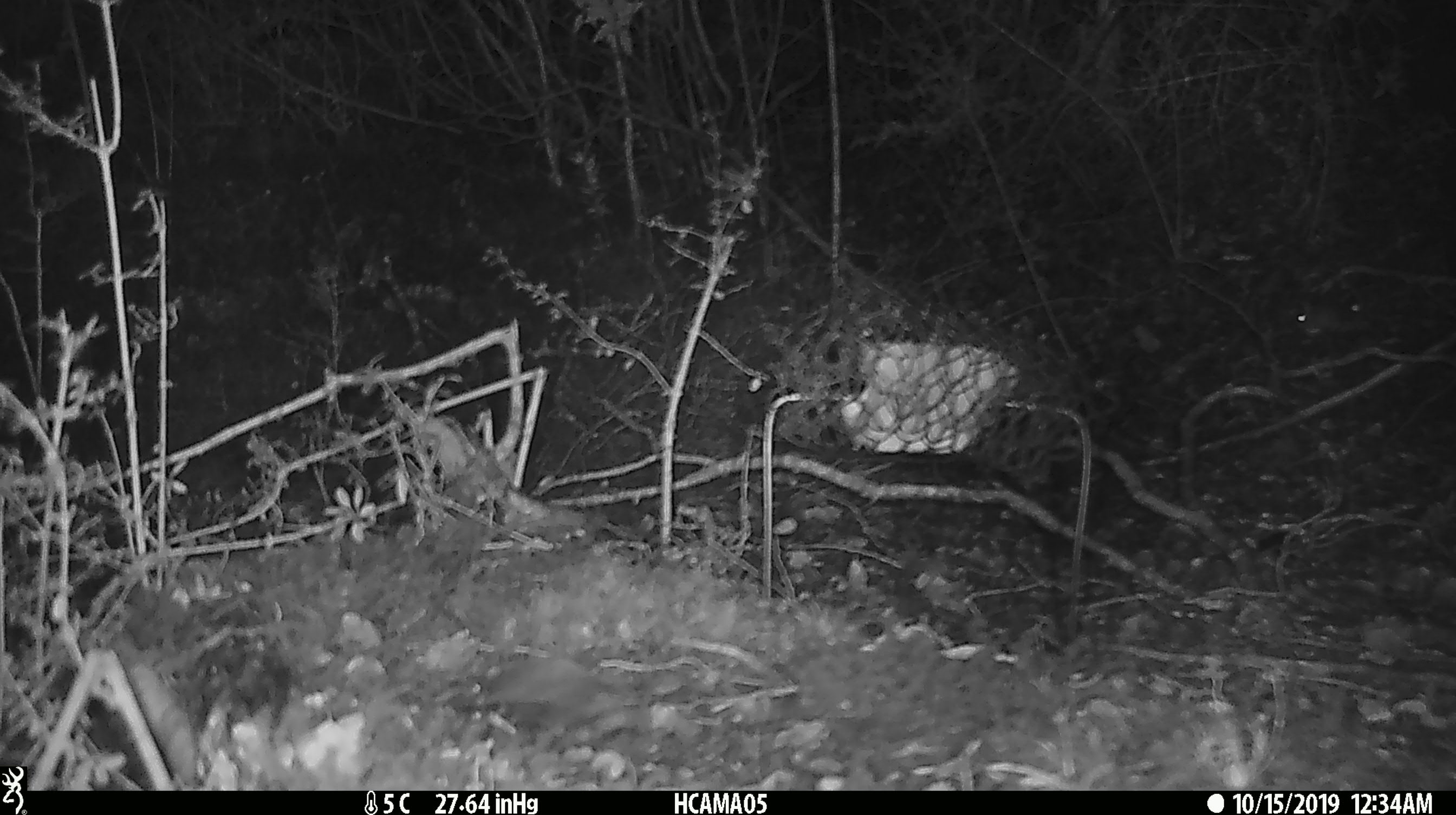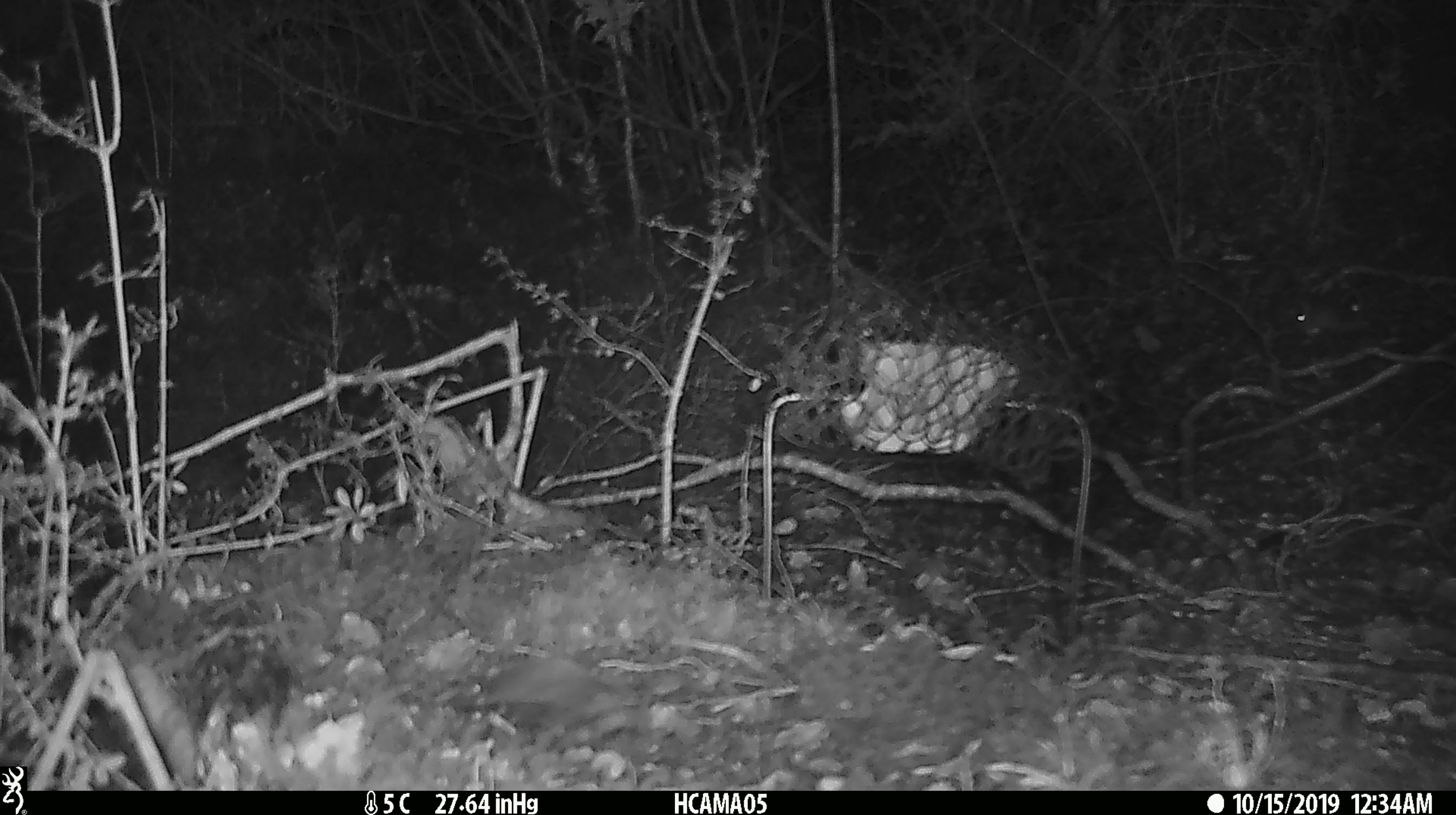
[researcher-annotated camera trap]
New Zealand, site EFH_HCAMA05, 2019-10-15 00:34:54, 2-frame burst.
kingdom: Animalia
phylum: Chordata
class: Mammalia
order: Rodentia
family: Muridae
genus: Mus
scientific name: Mus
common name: mouse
Mouse (Mus).